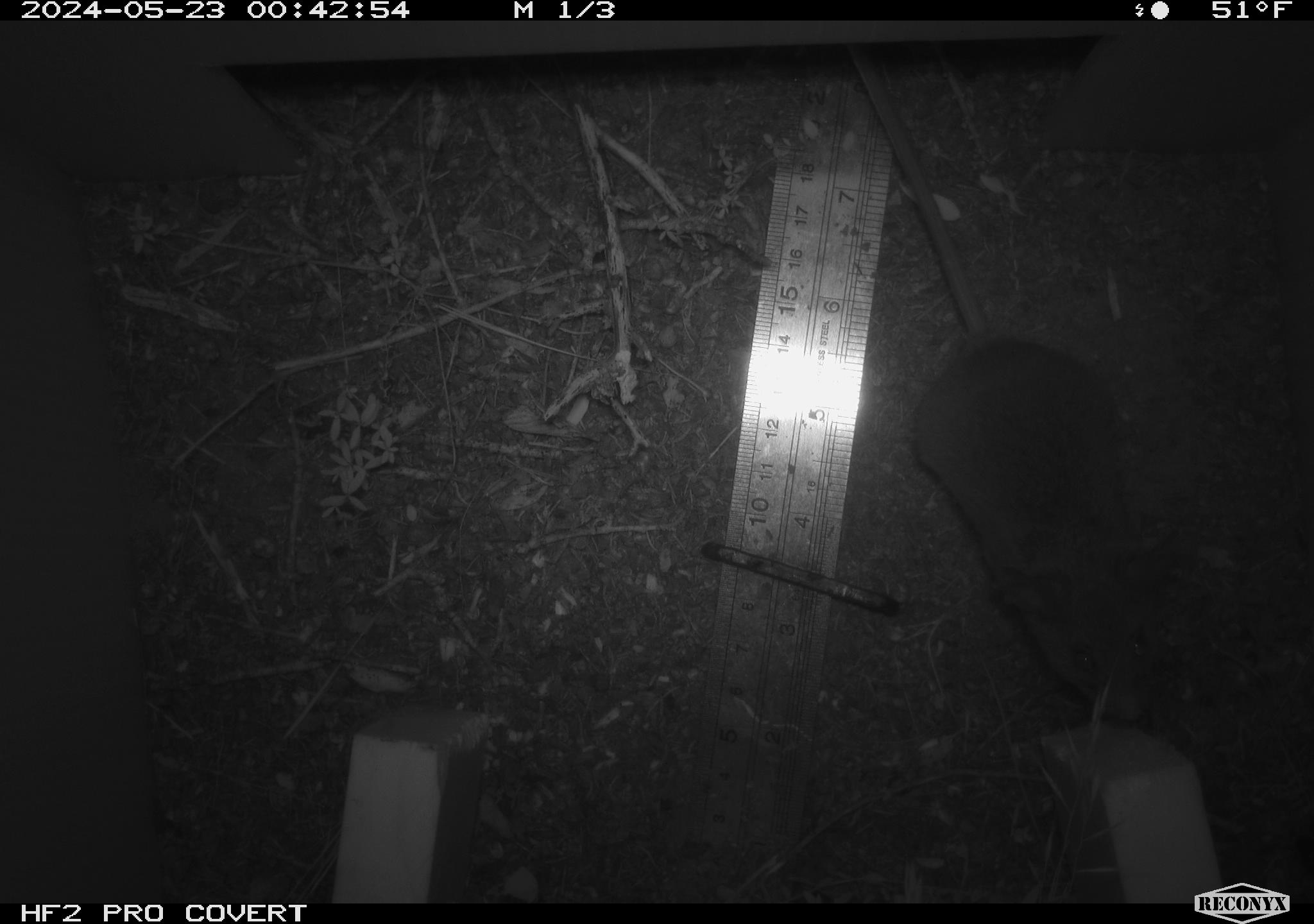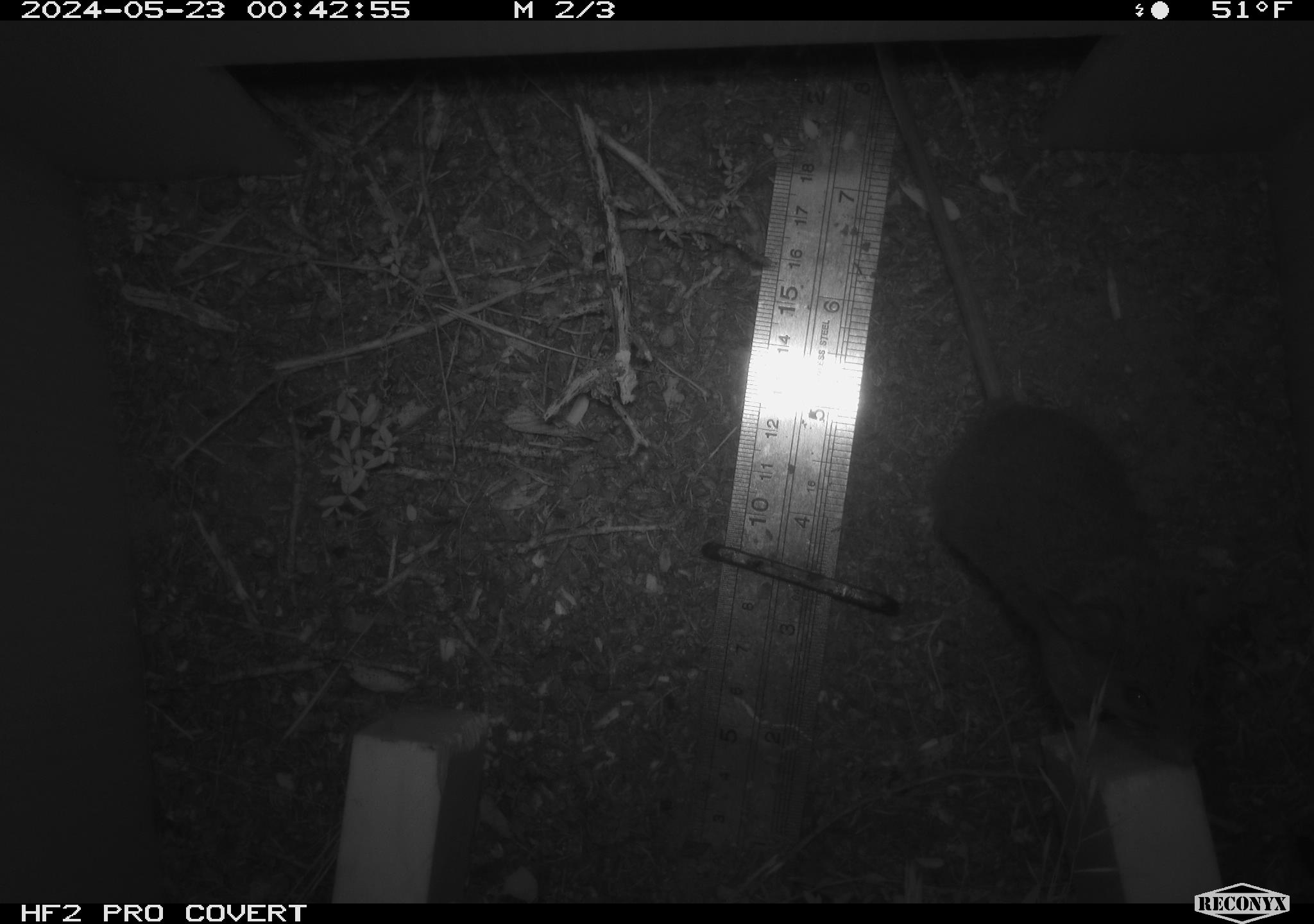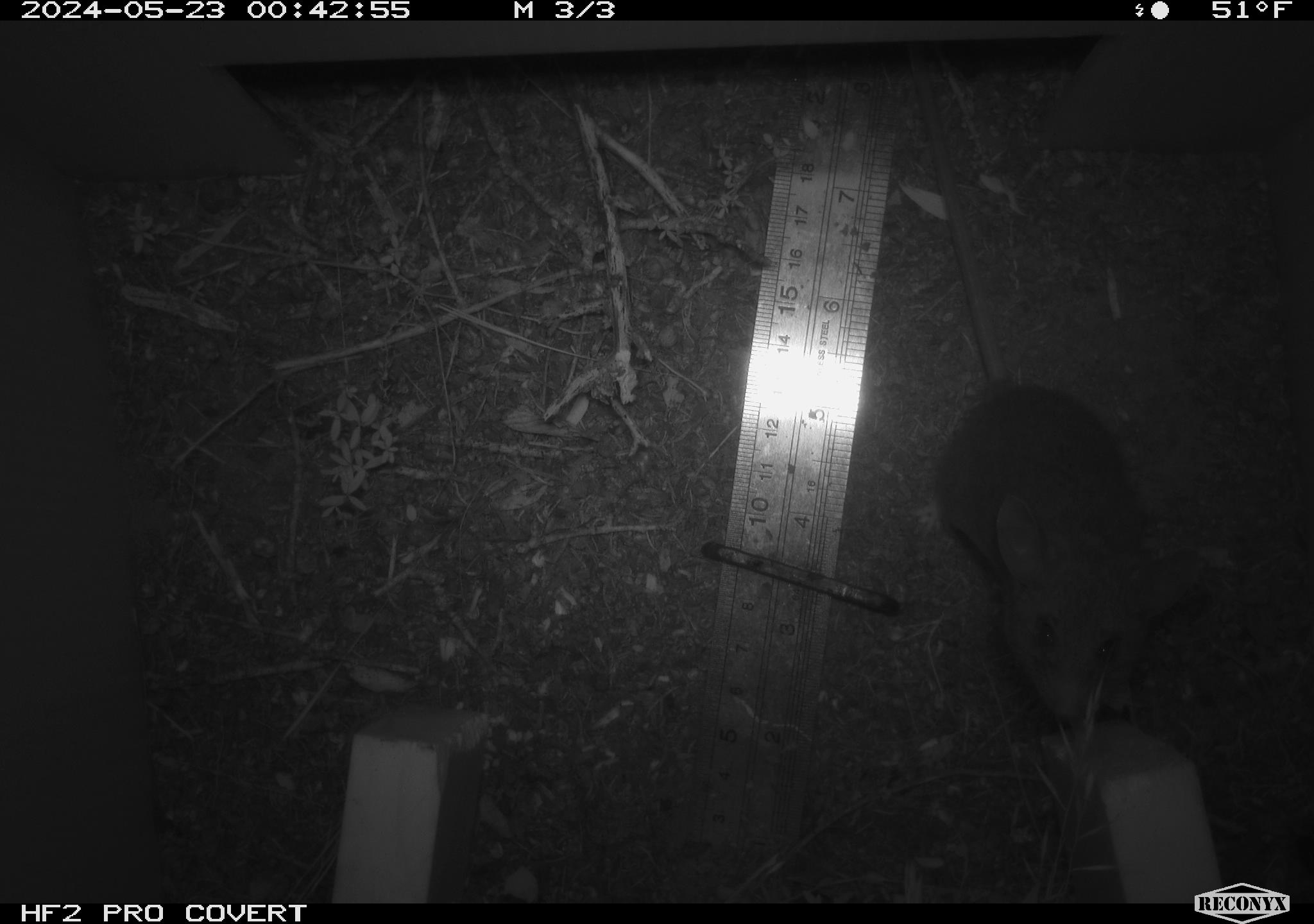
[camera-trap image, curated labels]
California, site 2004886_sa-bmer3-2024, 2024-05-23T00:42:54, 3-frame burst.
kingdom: Animalia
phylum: Chordata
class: Mammalia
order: Rodentia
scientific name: Rodentia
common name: mouse species